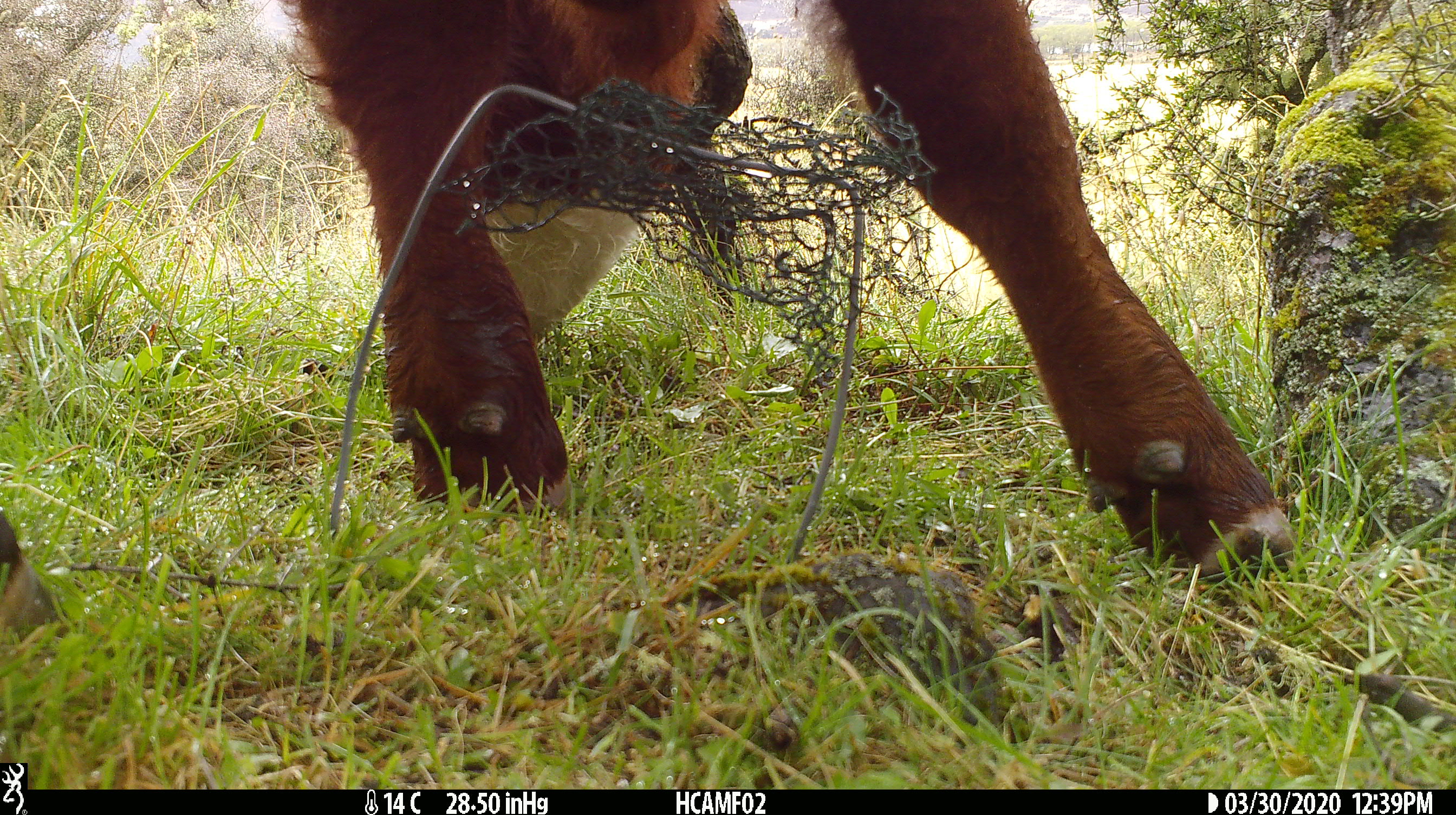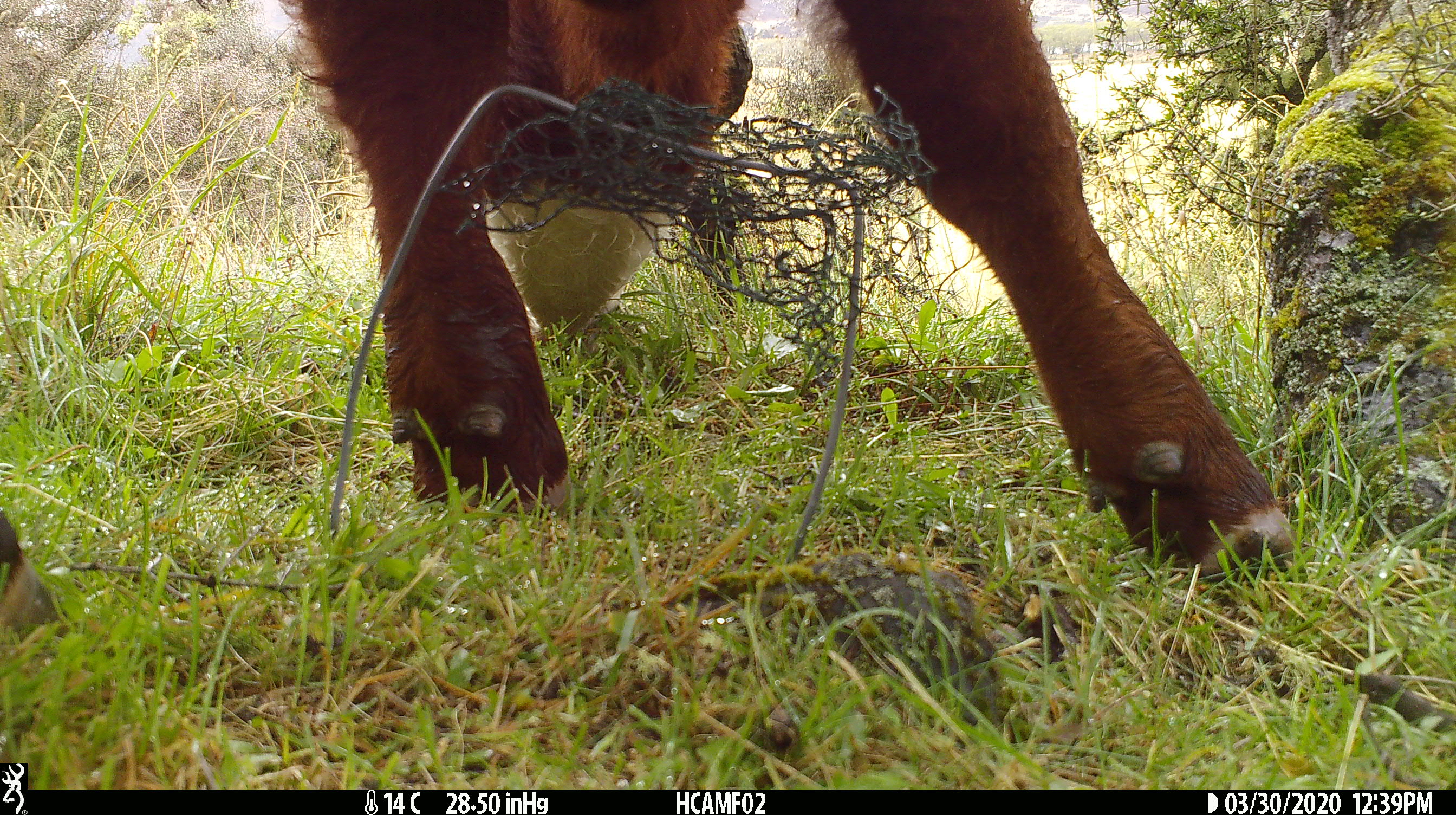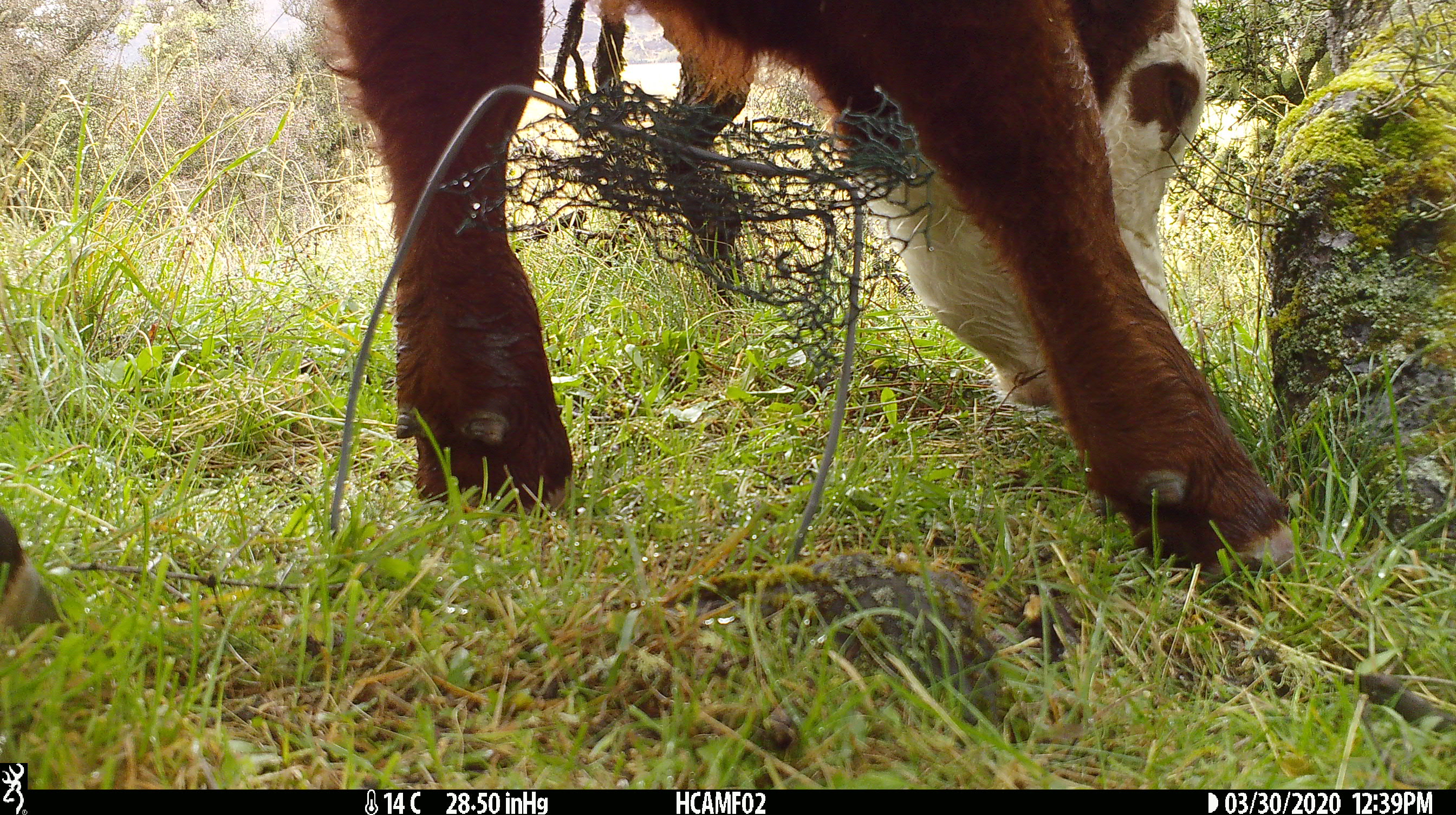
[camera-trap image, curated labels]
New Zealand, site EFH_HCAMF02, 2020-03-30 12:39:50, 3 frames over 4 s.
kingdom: Animalia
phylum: Chordata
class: Mammalia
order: Artiodactyla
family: Bovidae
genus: Bos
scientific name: Bos taurus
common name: domestic cow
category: cow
Cow (domestic cow) (Bos taurus).